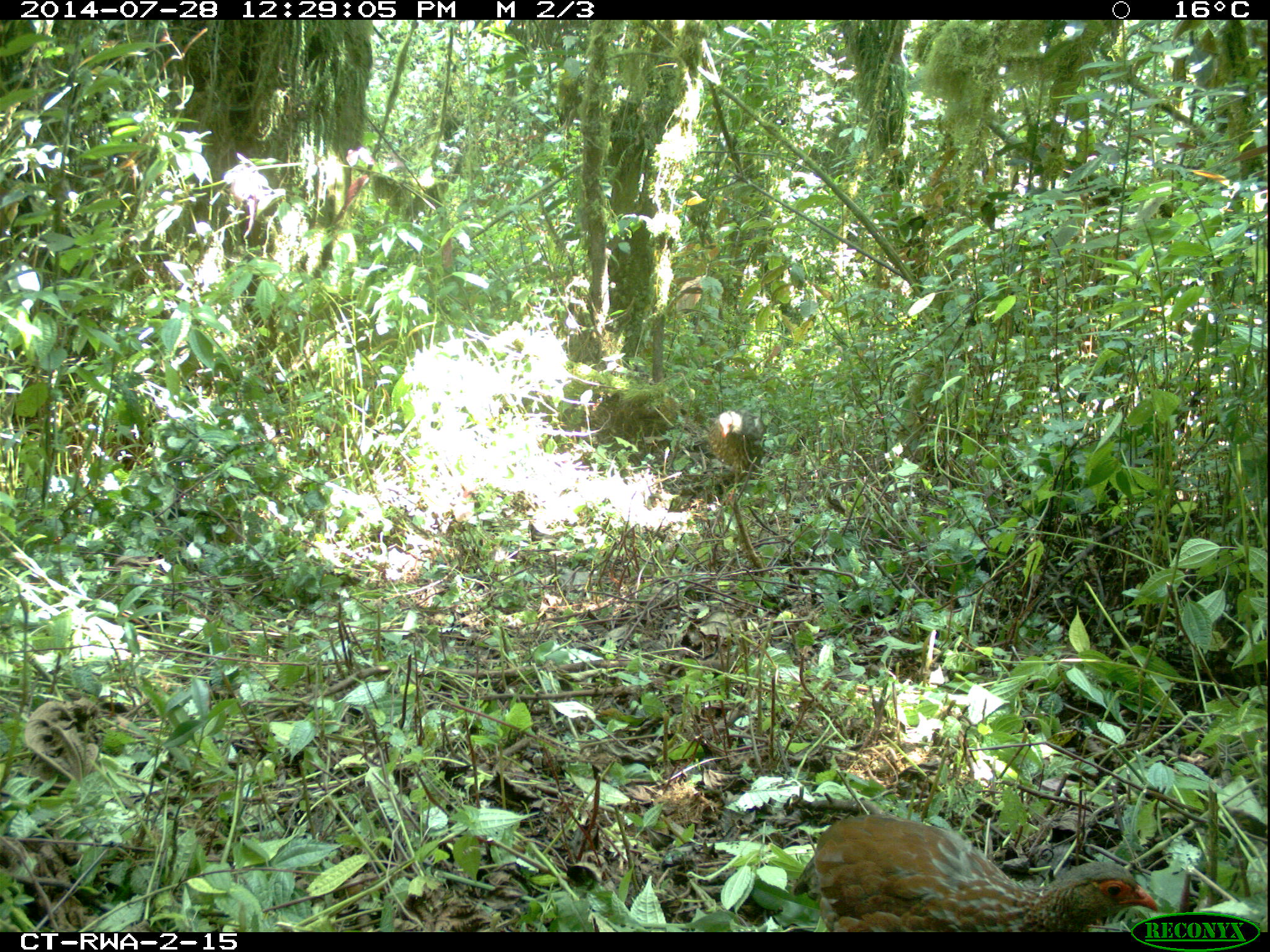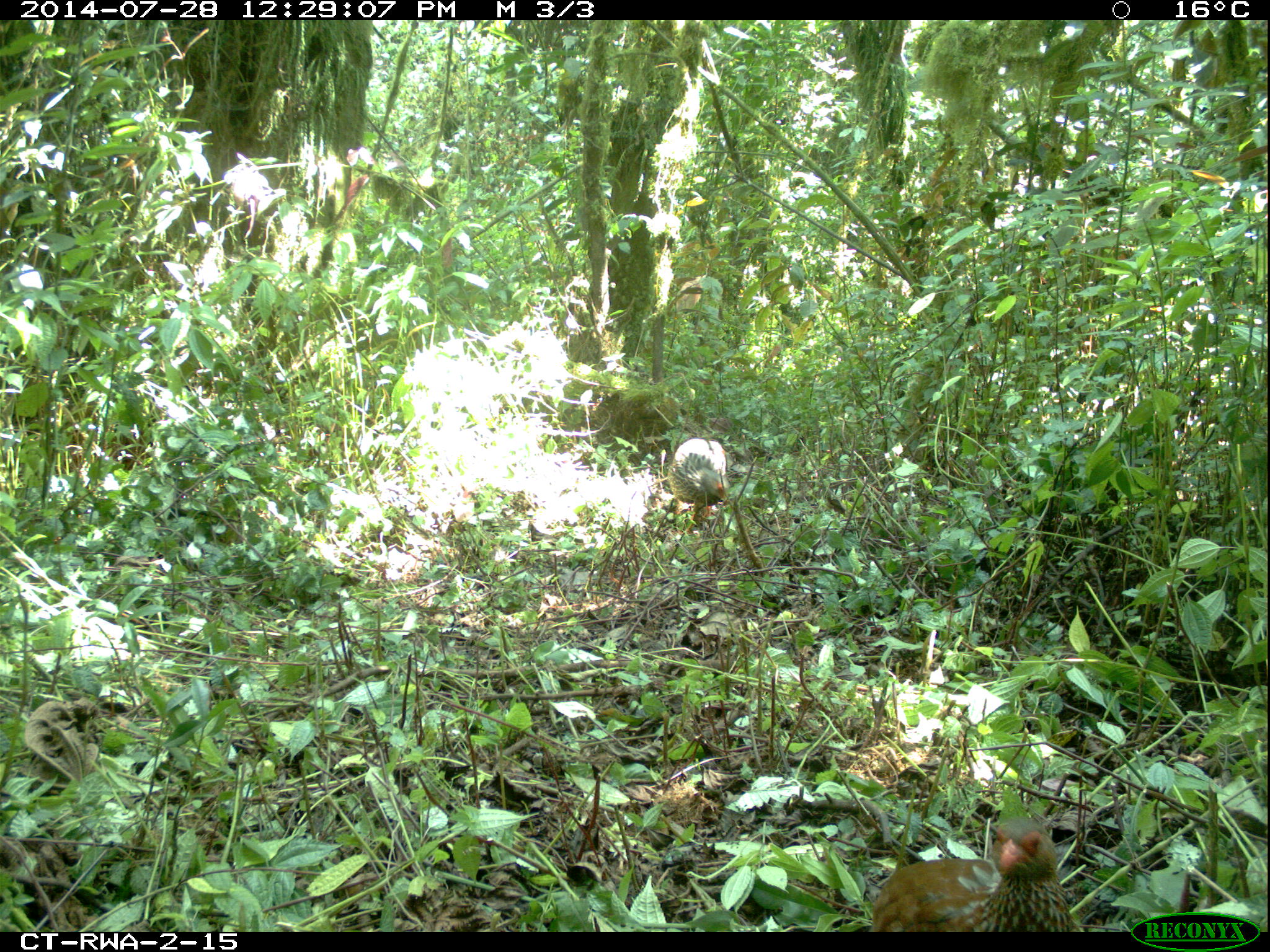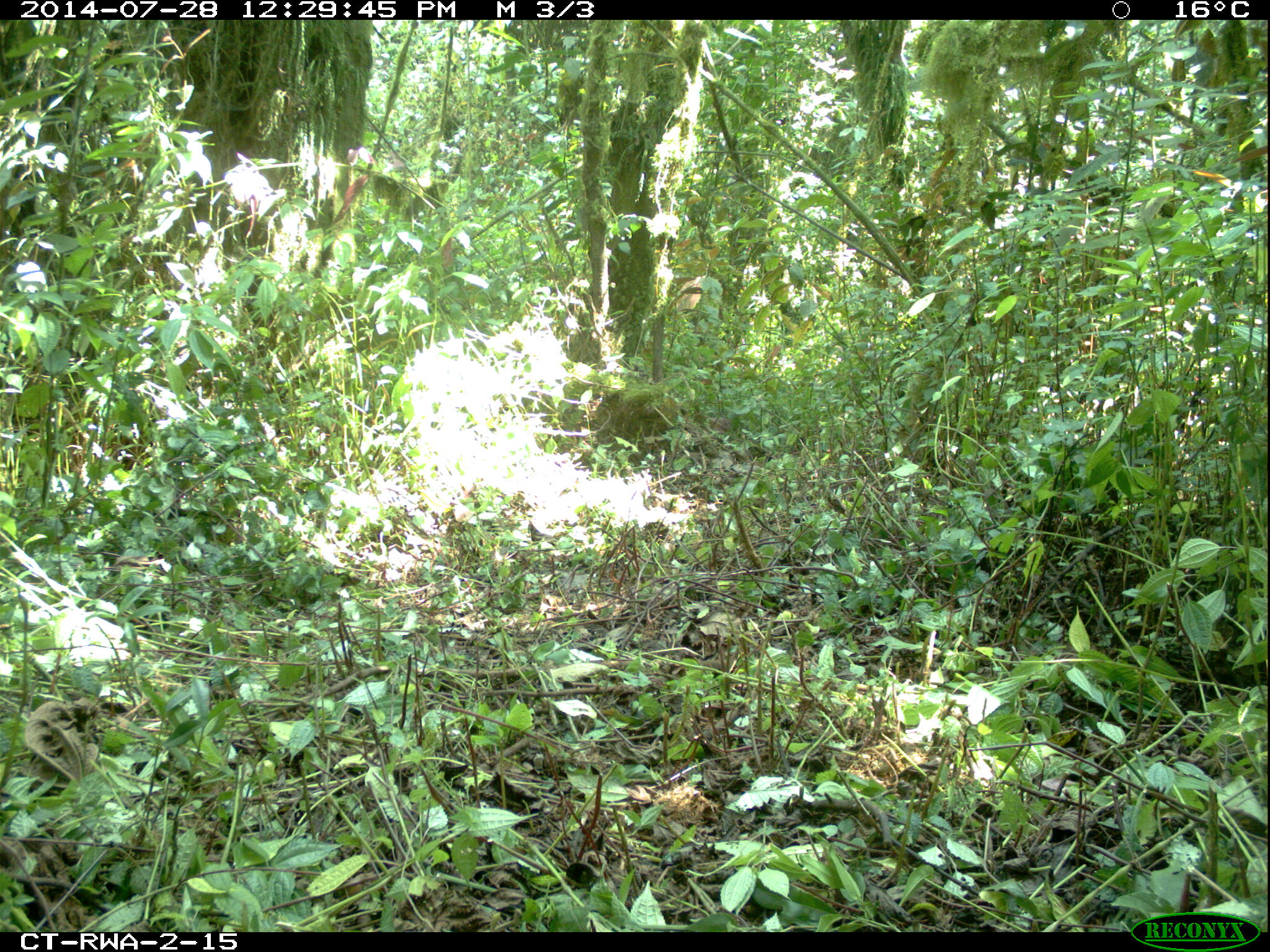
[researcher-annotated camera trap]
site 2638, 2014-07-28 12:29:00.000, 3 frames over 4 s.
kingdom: Animalia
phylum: Chordata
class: Aves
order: Galliformes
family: Phasianidae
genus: Pternistis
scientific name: Pternistis nobilis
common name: handsome francolin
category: francolinus nobilis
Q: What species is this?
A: Francolinus nobilis (handsome francolin) (Pternistis nobilis).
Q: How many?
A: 2.